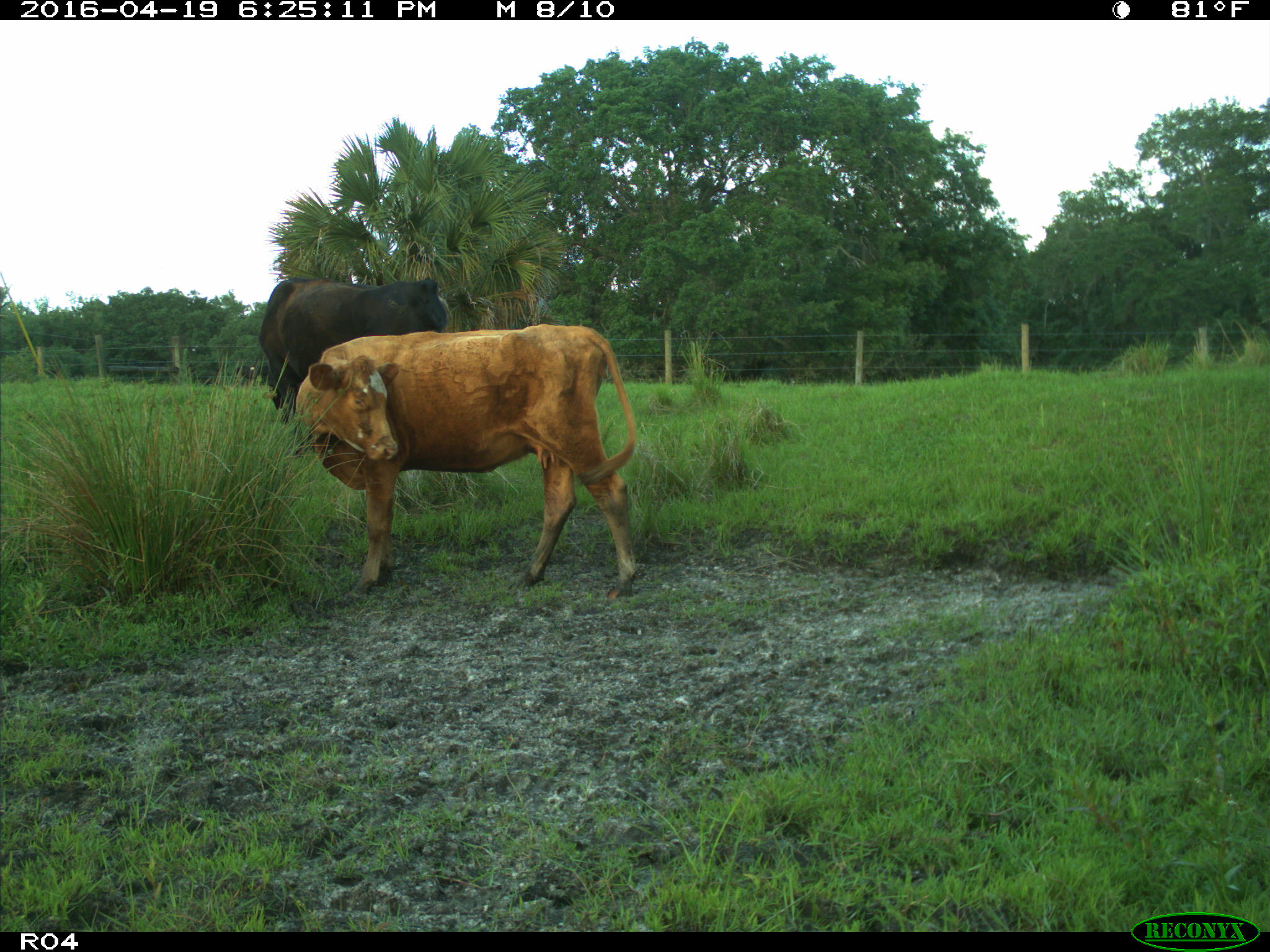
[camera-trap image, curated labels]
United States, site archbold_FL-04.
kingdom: Animalia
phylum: Chordata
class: Mammalia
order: Artiodactyla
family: Bovidae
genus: Bos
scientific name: Bos taurus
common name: domestic cow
Bos taurus (domestic cow).